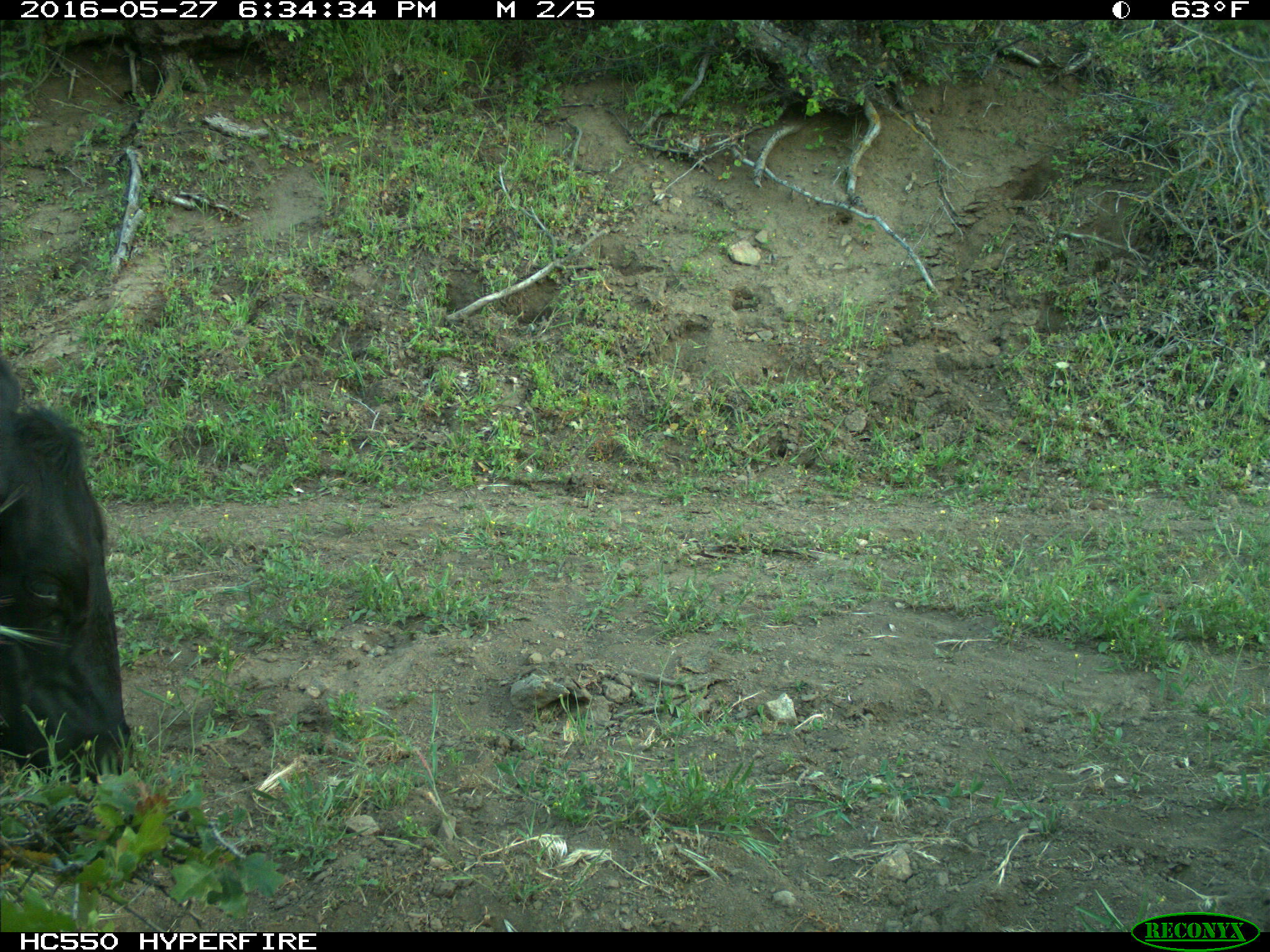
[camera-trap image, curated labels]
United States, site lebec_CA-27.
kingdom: Animalia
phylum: Chordata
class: Mammalia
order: Artiodactyla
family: Bovidae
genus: Bos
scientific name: Bos taurus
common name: domestic cow